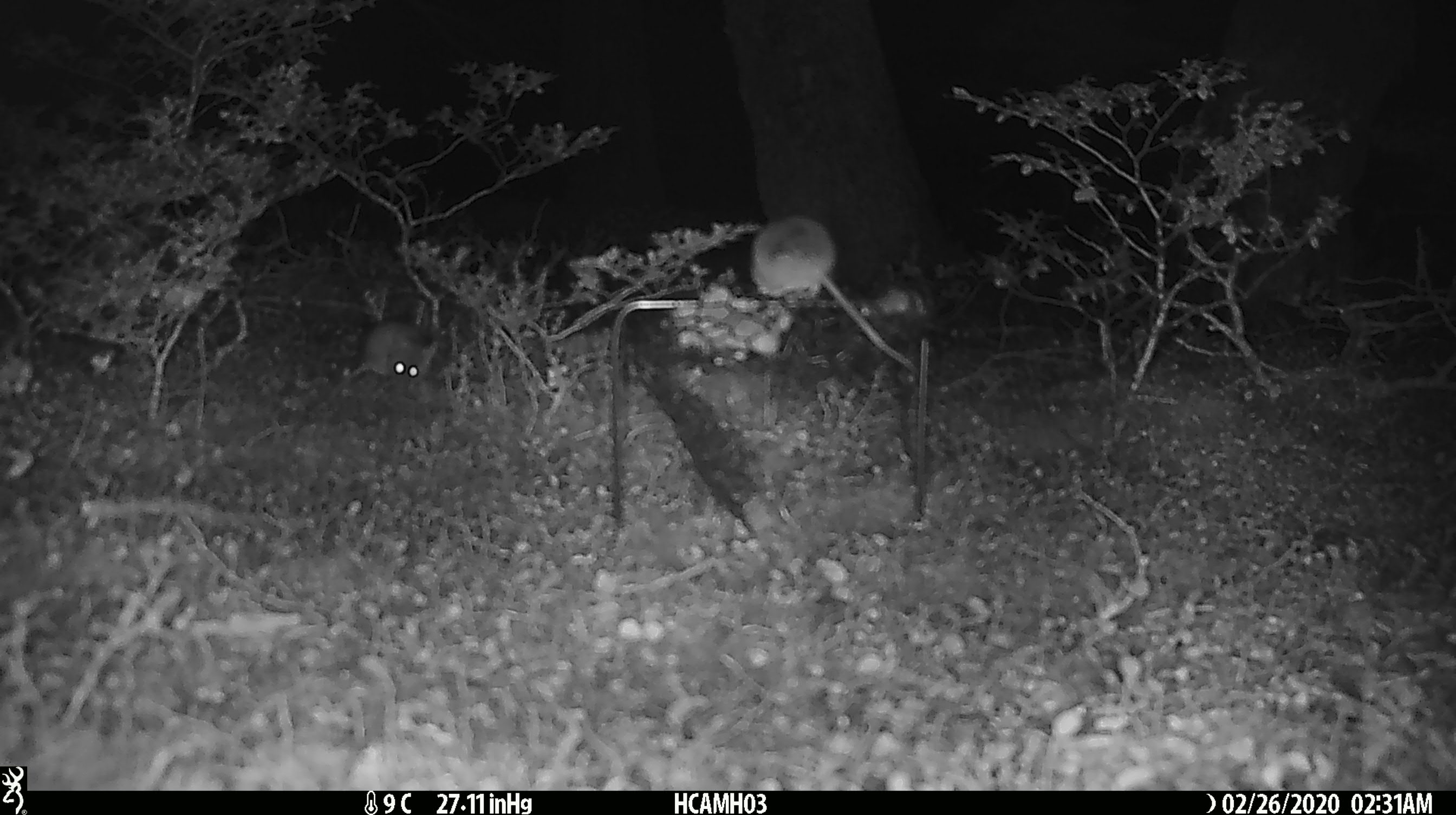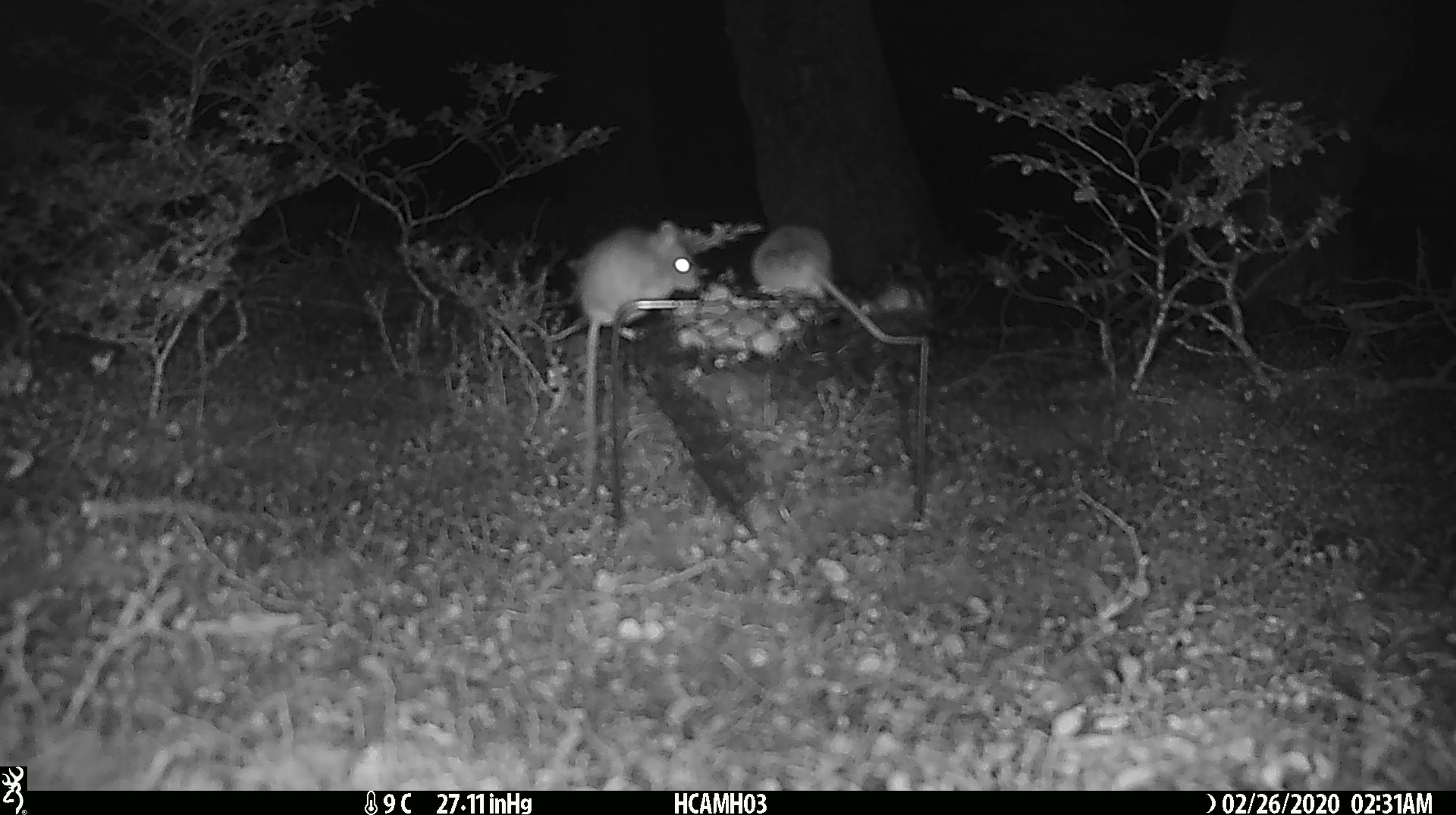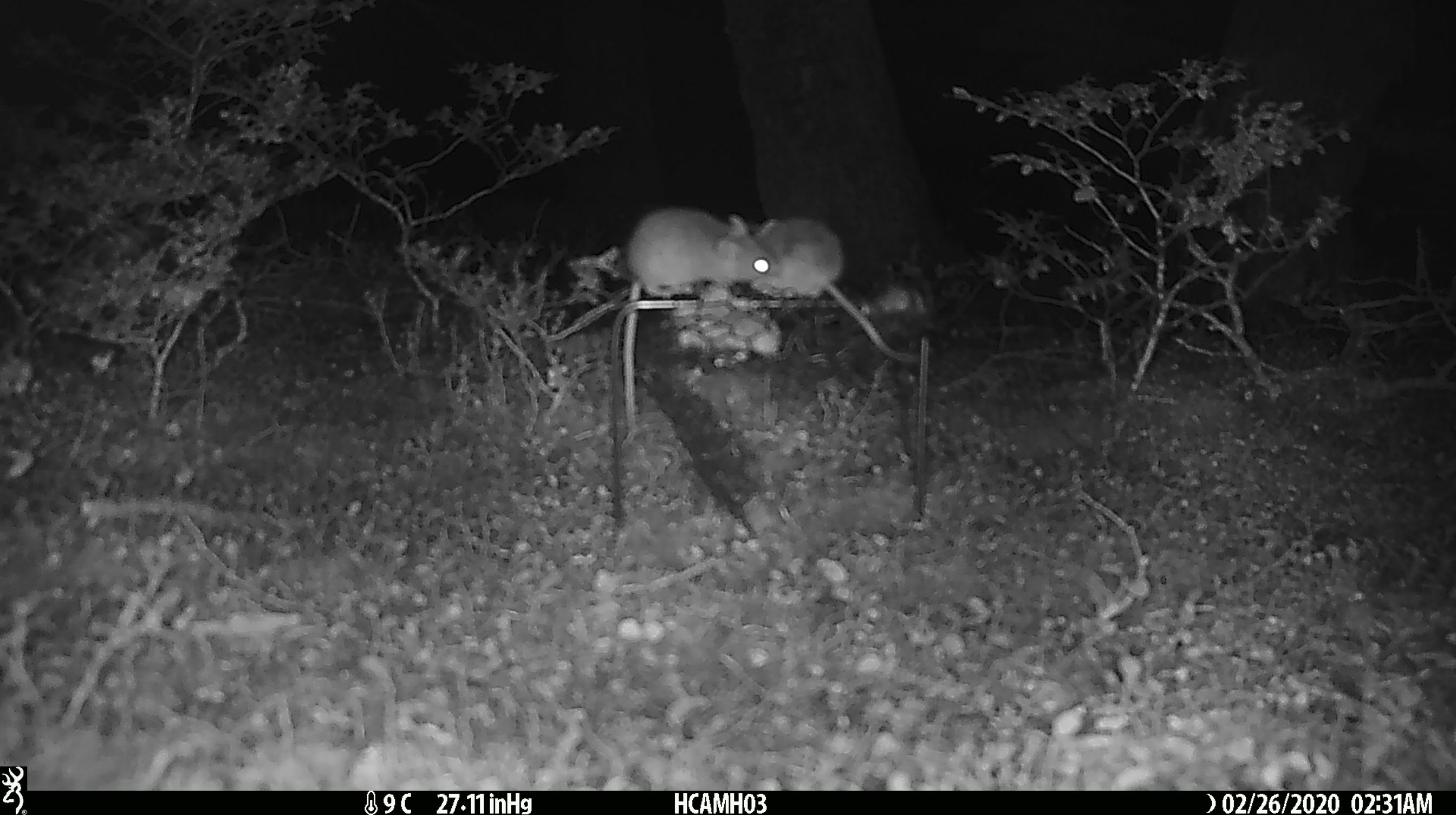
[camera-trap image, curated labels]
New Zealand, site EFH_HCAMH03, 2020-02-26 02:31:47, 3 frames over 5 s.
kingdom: Animalia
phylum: Chordata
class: Mammalia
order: Rodentia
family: Muridae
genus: Mus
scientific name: Mus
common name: mouse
Mouse (Mus).